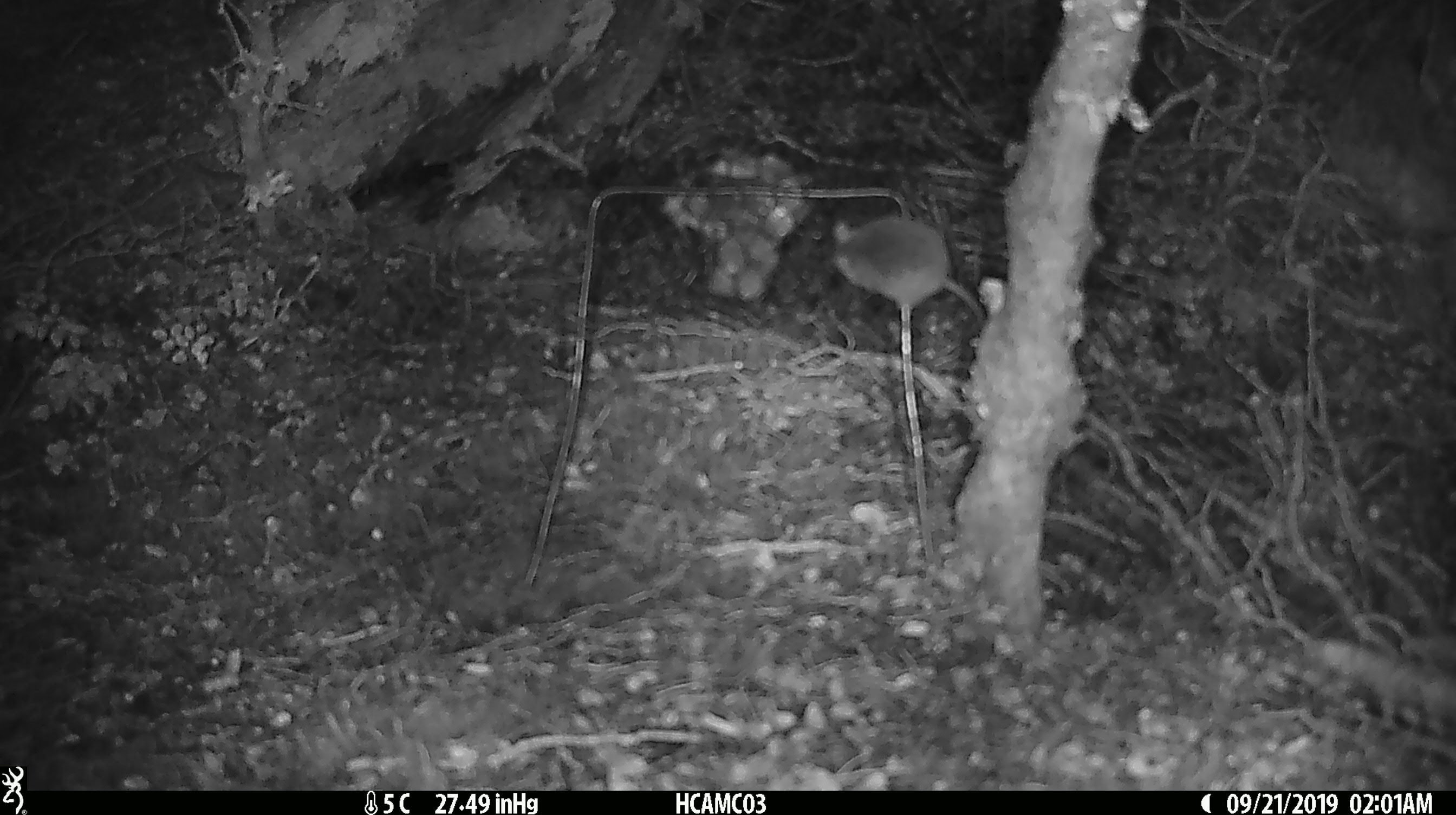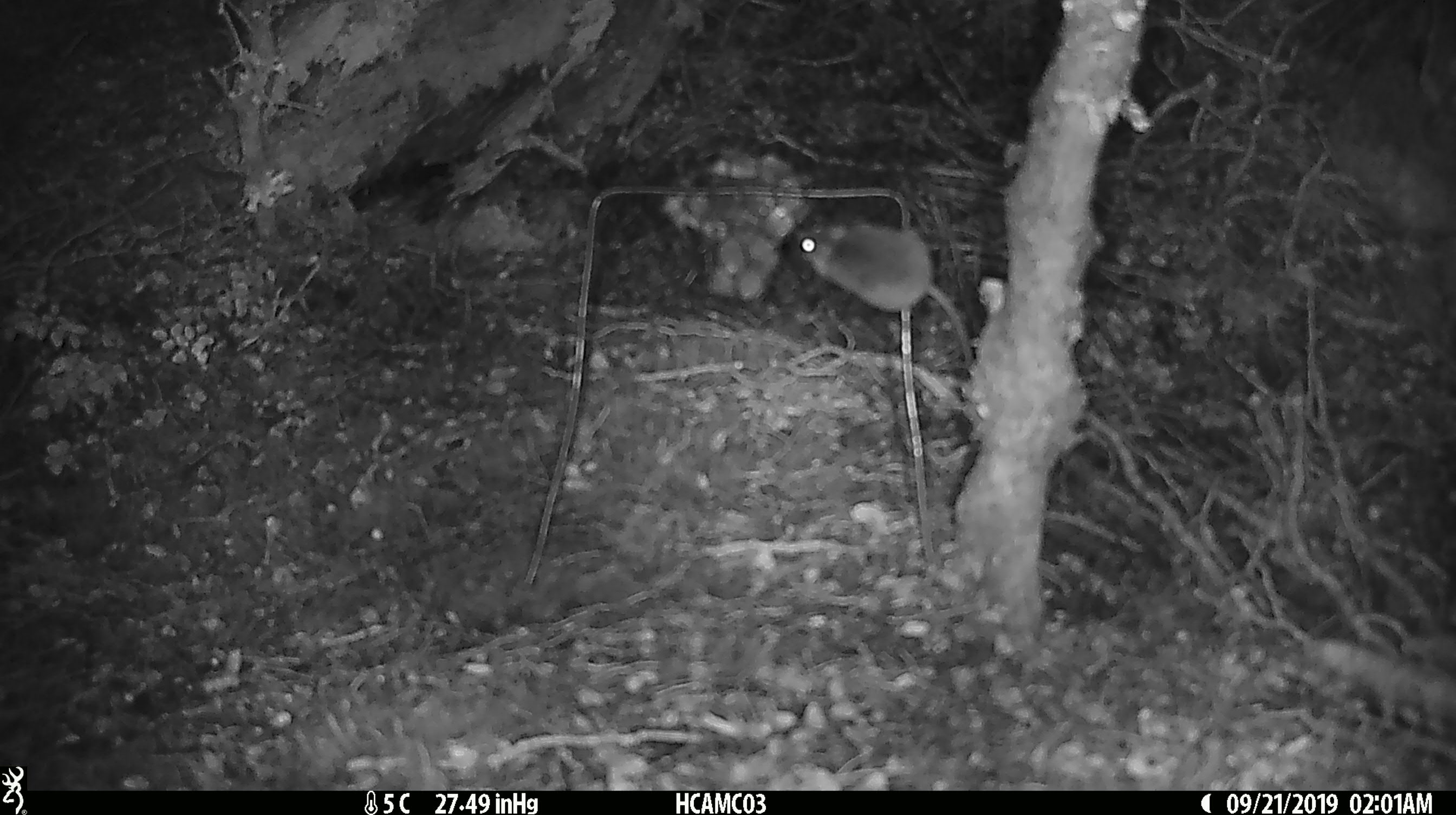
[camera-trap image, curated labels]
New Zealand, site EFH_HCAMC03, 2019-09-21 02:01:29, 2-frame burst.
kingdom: Animalia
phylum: Chordata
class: Mammalia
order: Rodentia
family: Muridae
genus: Mus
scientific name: Mus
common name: mouse